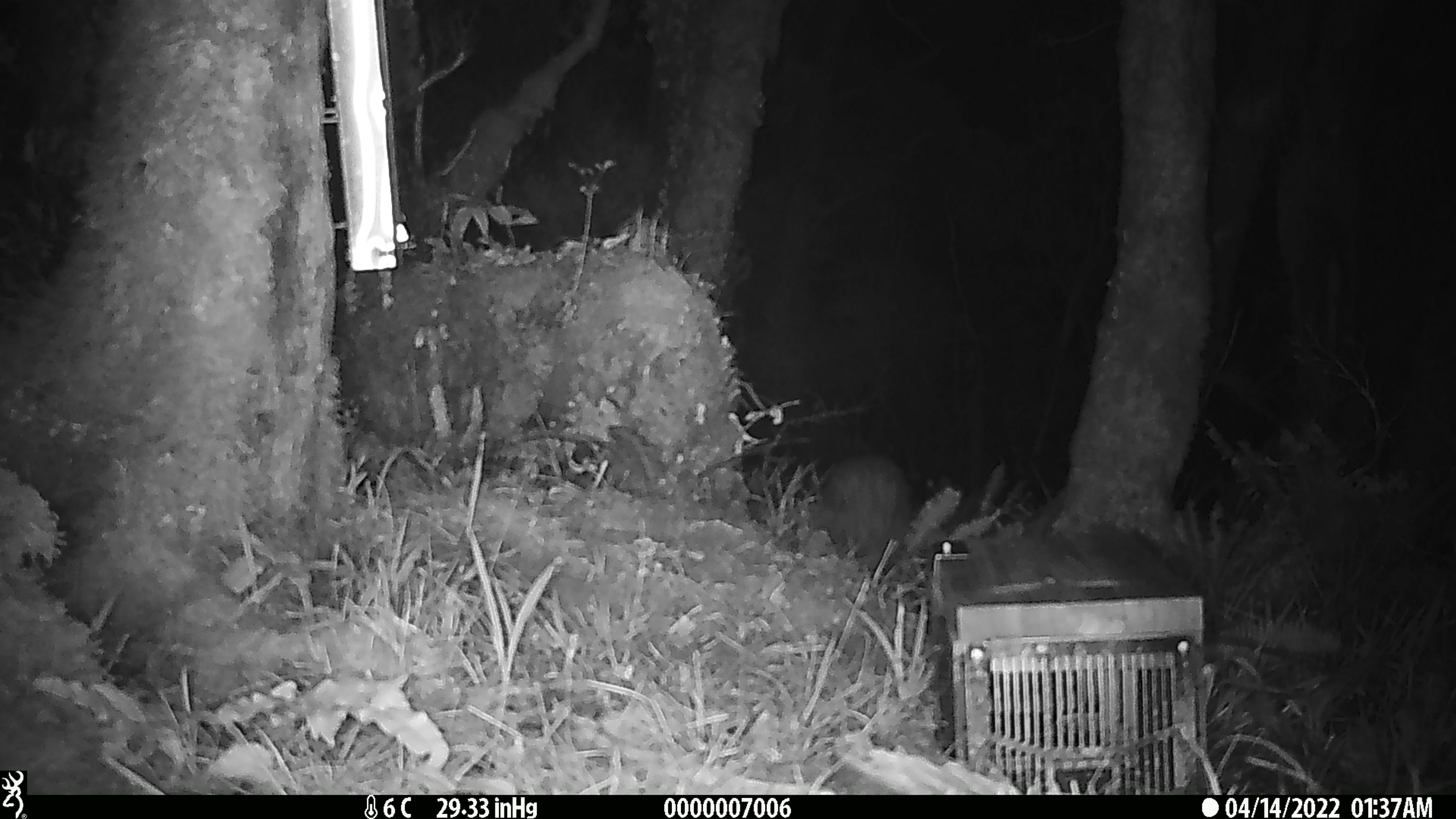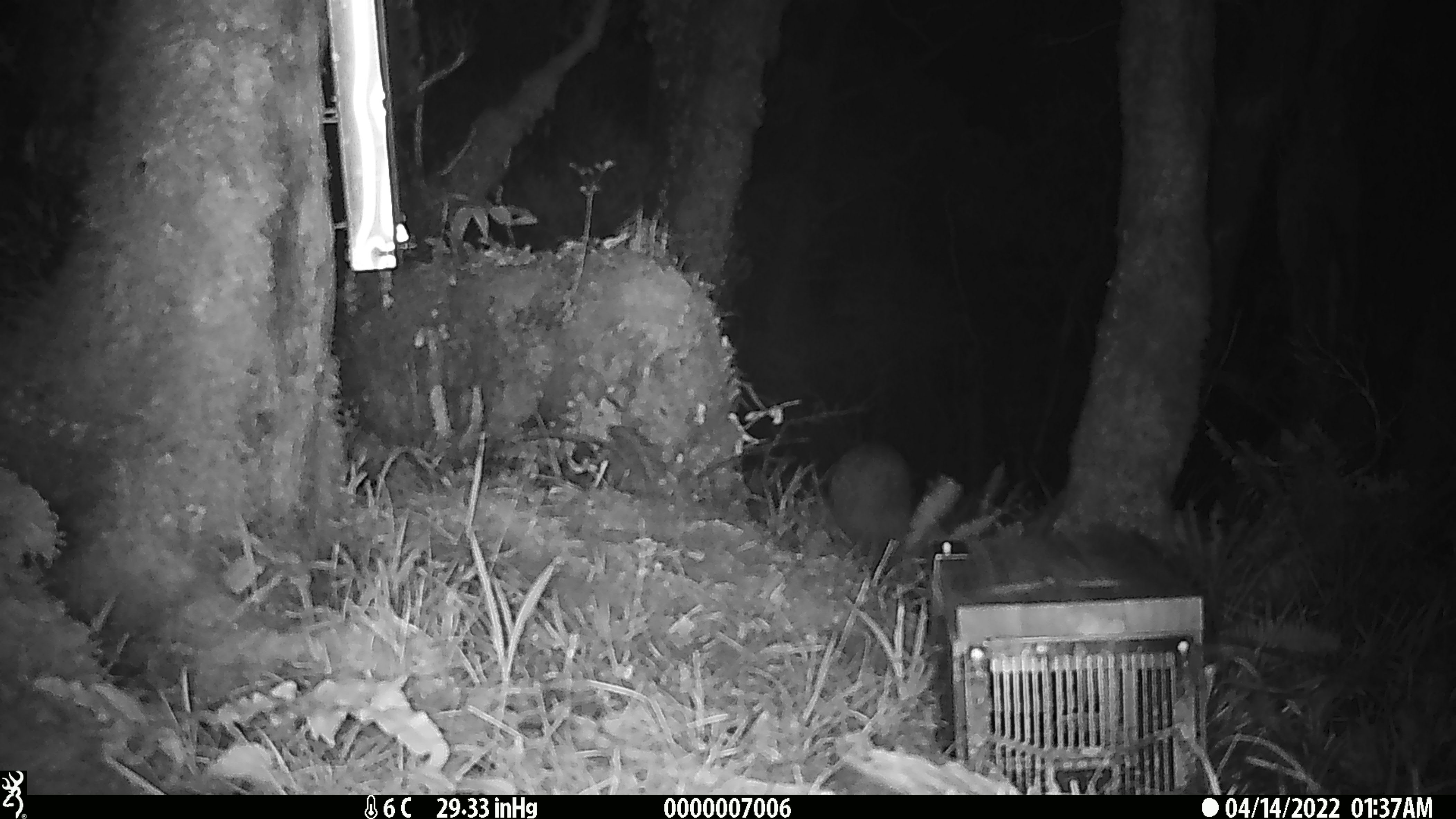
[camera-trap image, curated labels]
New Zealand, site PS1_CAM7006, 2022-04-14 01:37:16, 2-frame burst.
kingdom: Animalia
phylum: Chordata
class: Aves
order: Apterygiformes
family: Apterygidae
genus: Apteryx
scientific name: Apteryx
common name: kiwi